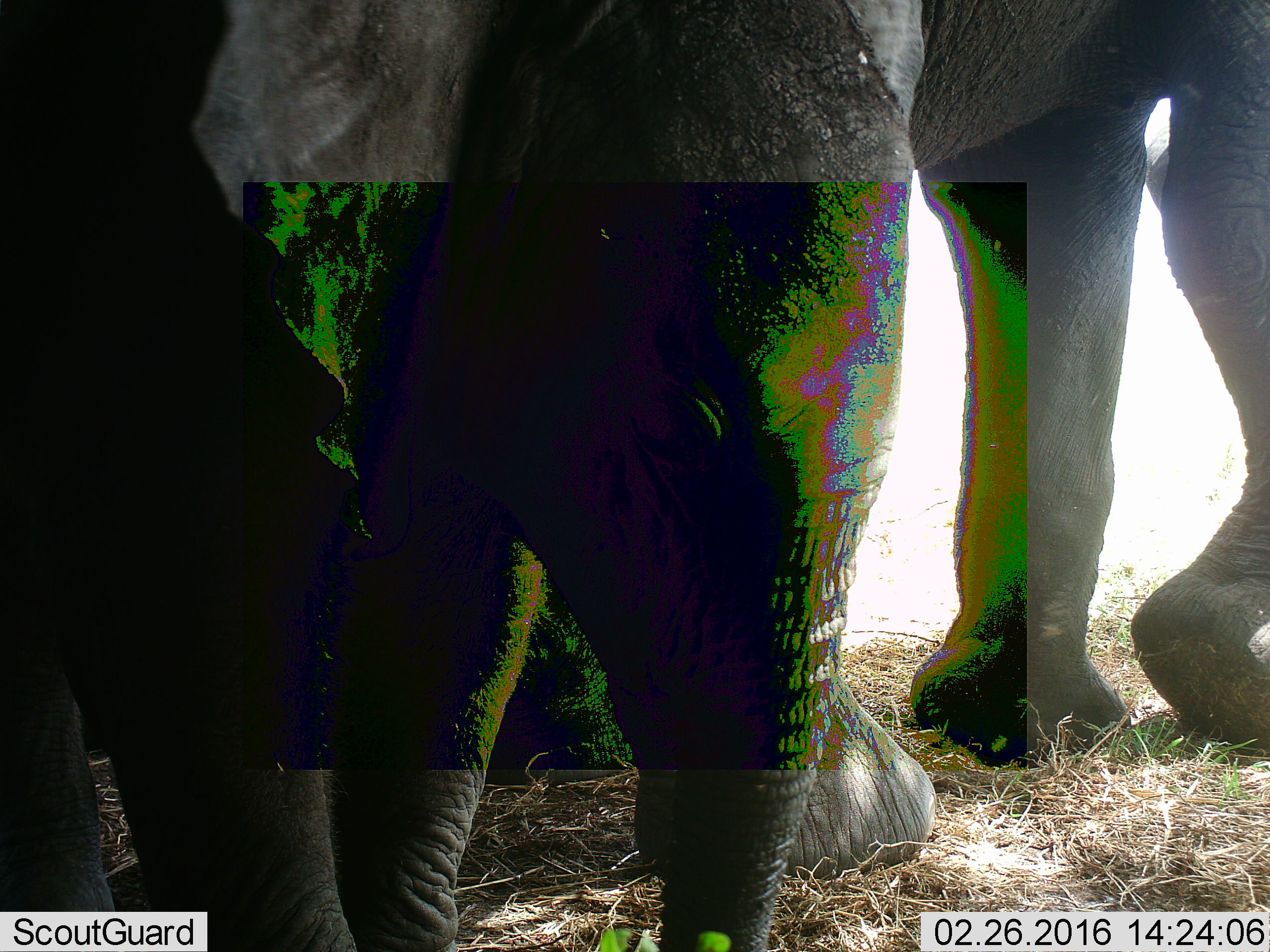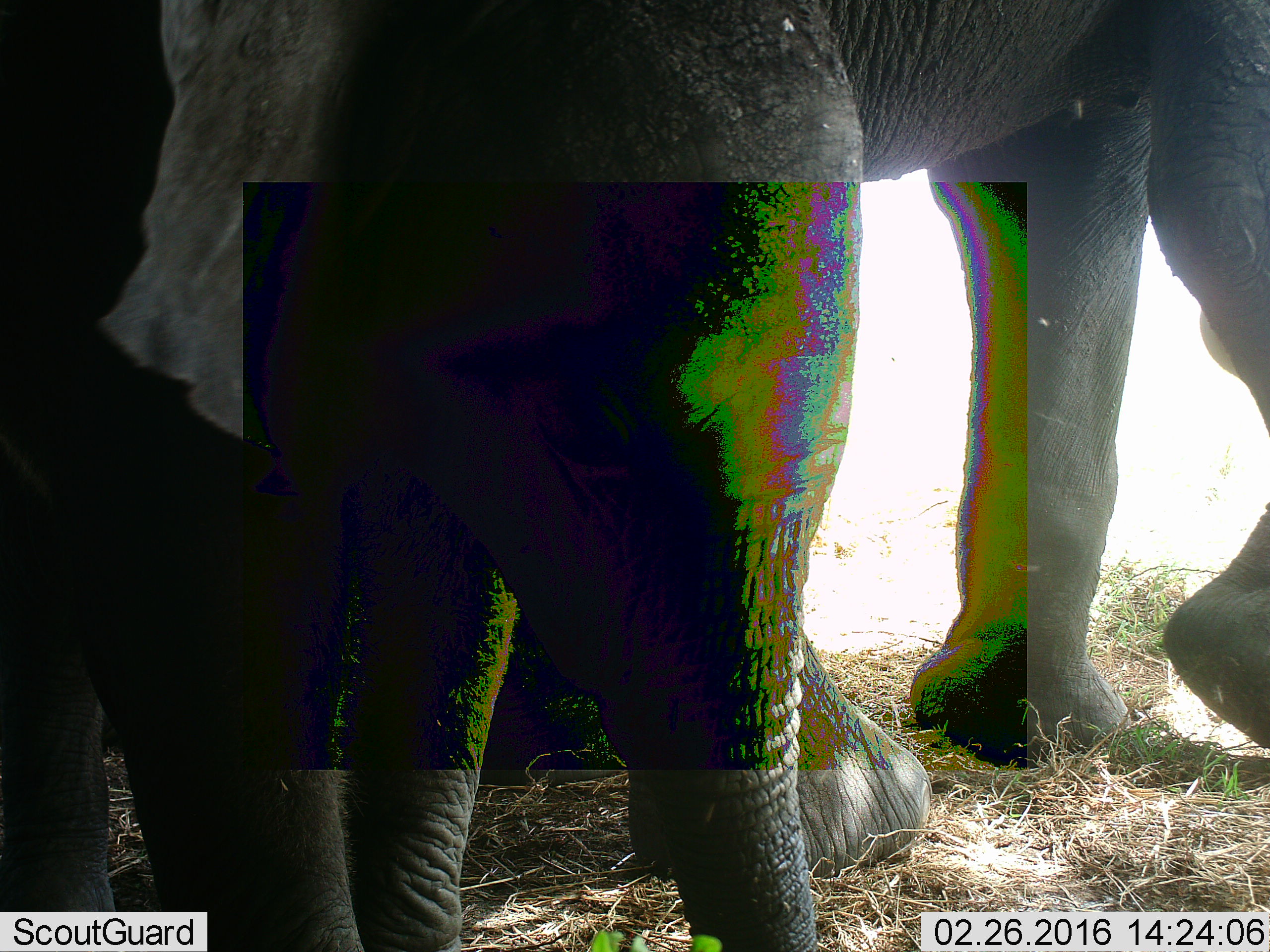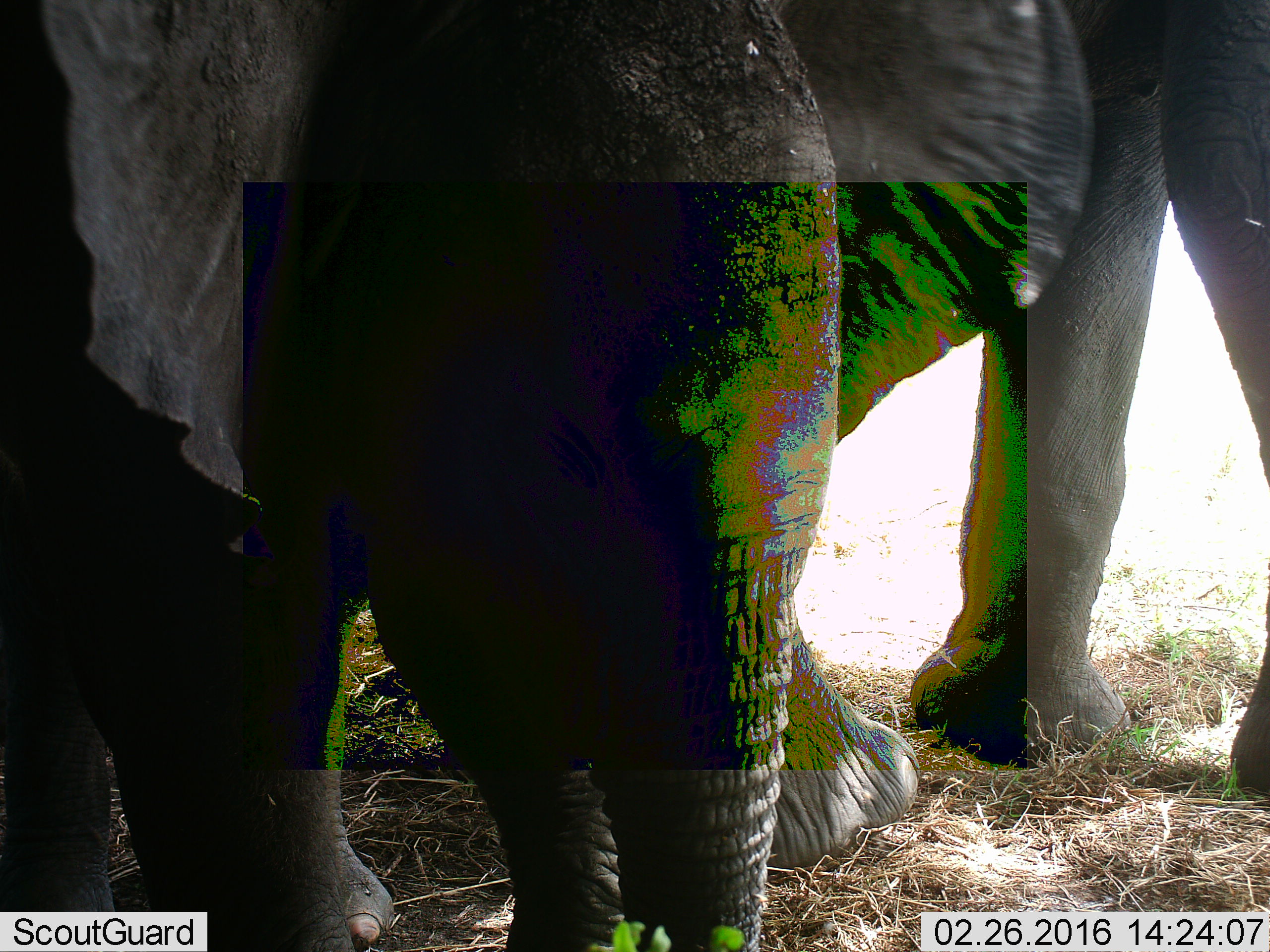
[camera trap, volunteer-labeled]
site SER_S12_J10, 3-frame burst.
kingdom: Animalia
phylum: Chordata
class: Mammalia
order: Proboscidea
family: Elephantidae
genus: Loxodonta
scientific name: Loxodonta africana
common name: african bush elephant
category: elephant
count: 2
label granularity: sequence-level